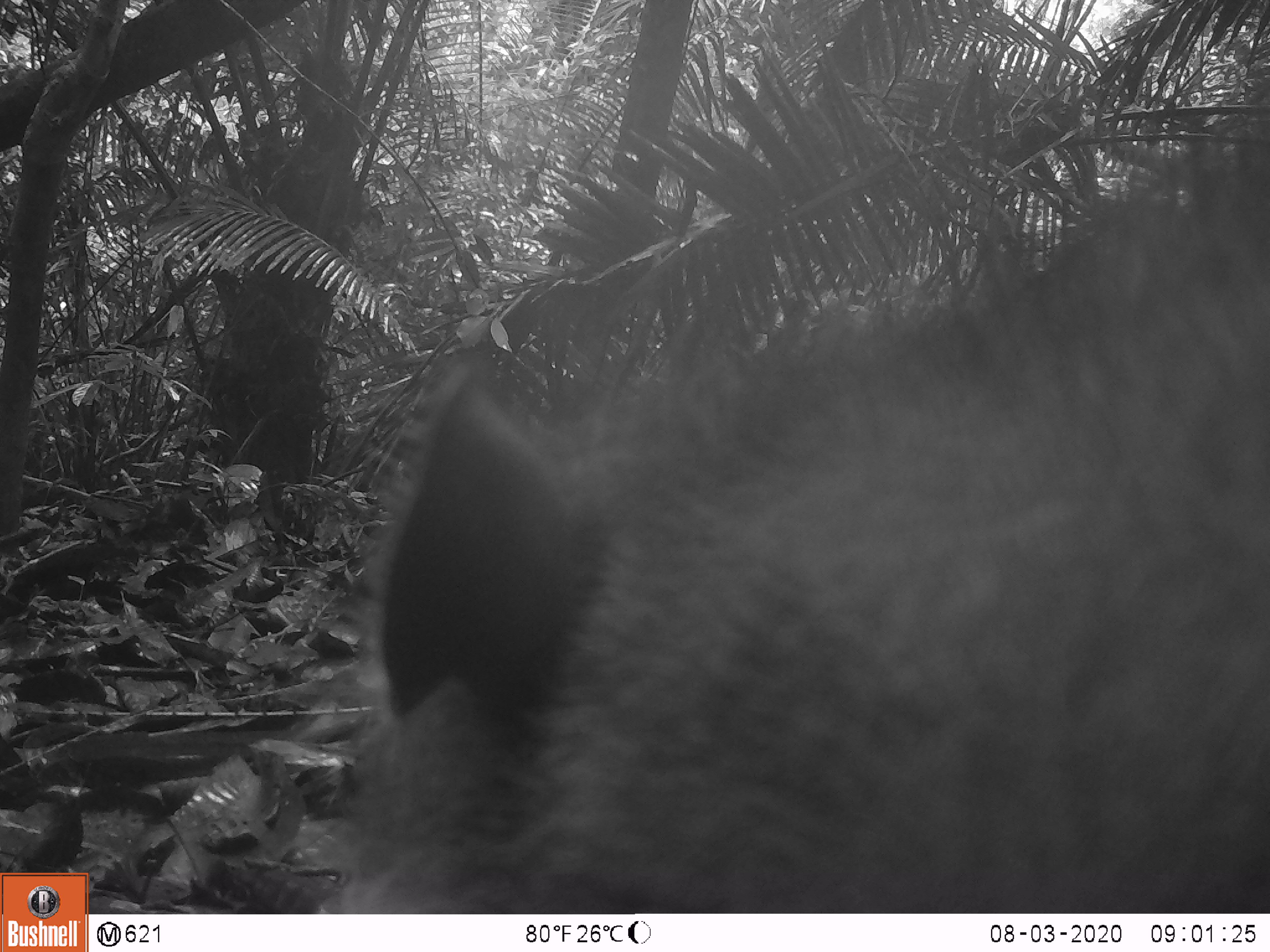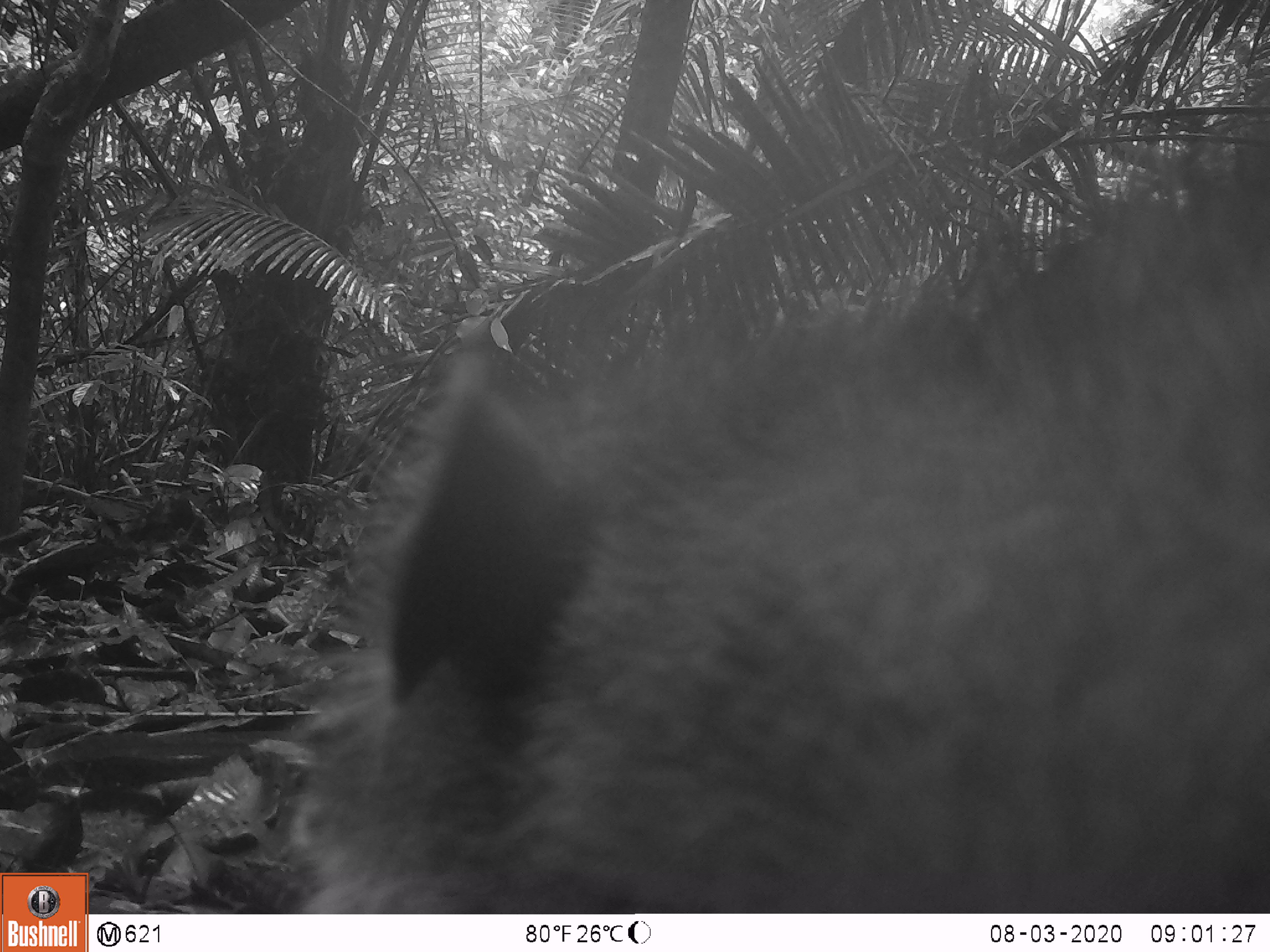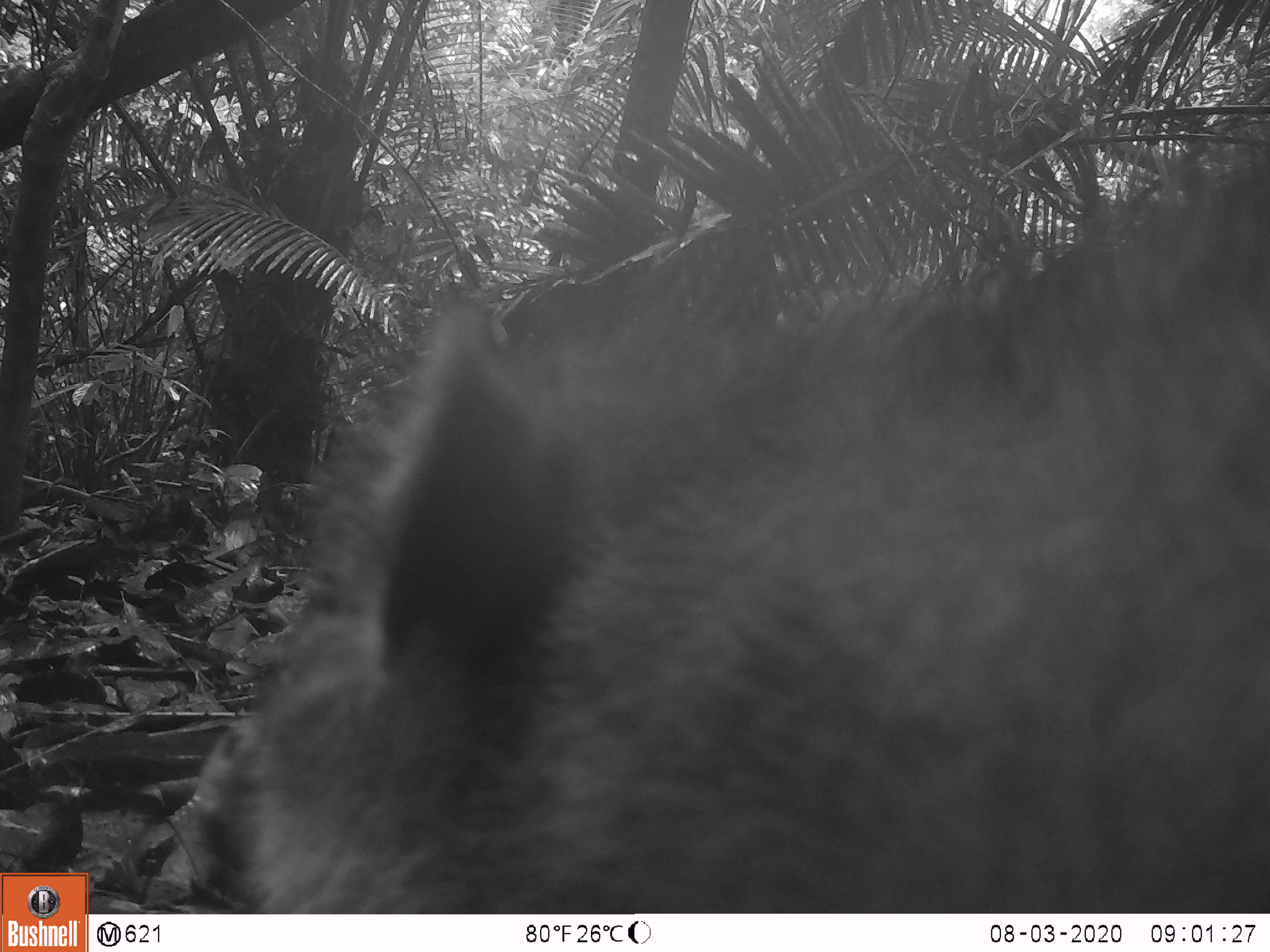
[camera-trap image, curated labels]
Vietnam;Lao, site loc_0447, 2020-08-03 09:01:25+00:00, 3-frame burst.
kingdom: Animalia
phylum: Chordata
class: Mammalia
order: Artiodactyla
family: Suidae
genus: Sus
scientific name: Sus scrofa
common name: eurasian wild pig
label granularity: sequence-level